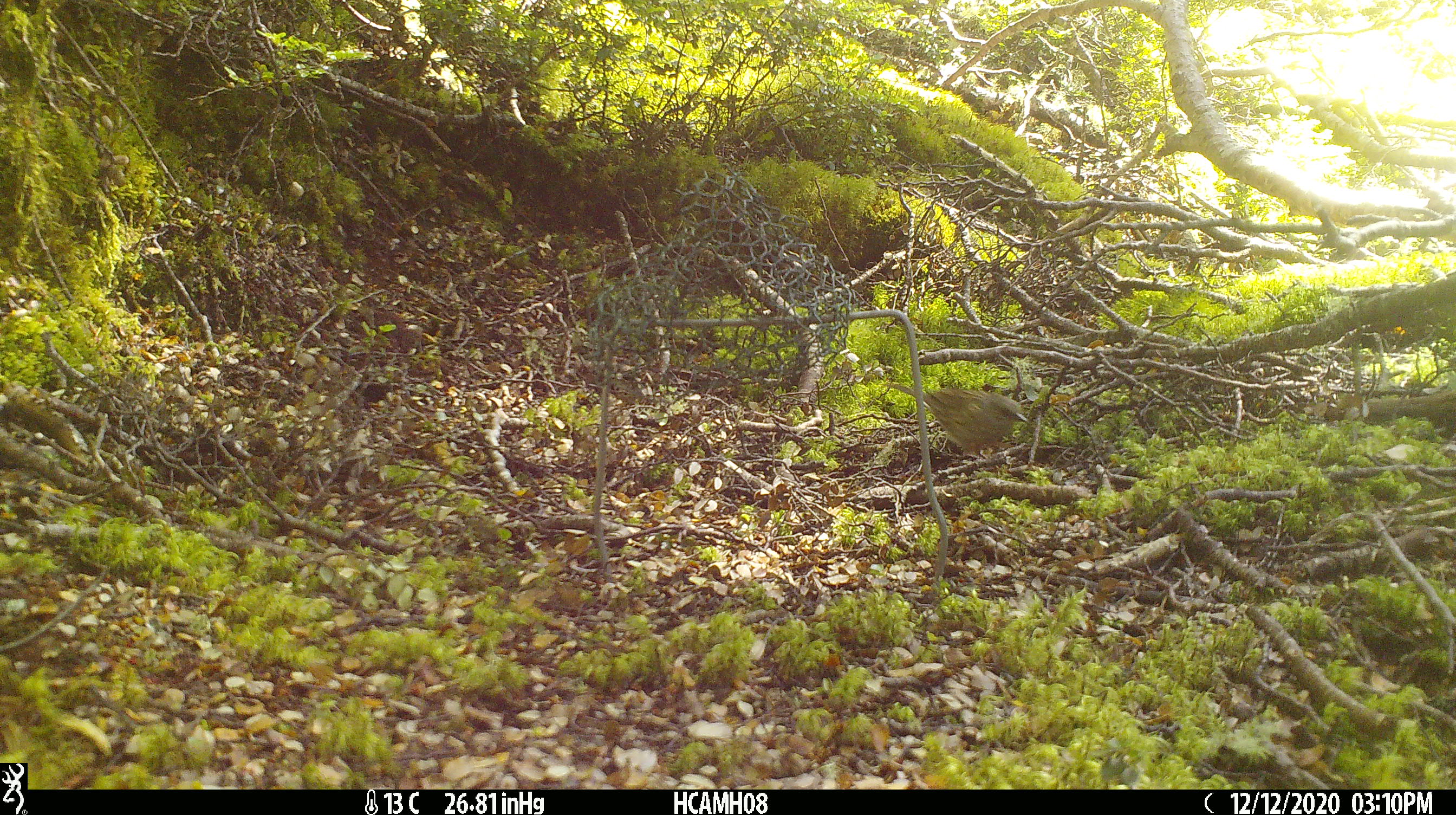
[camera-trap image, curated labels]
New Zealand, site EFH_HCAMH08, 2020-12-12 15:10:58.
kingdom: Animalia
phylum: Chordata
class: Aves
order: Passeriformes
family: Prunellidae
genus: Prunella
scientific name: Prunella modularis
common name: dunnock